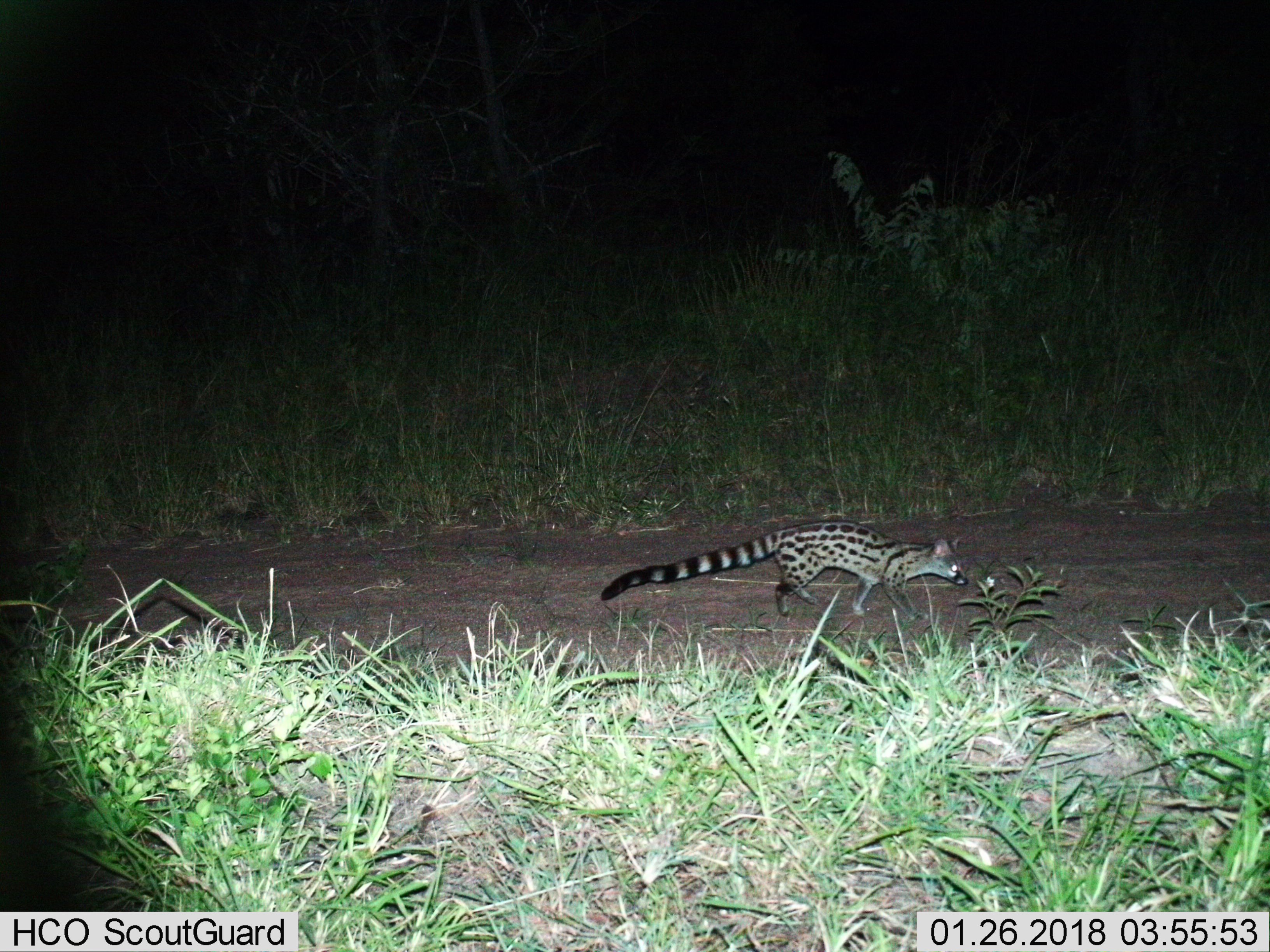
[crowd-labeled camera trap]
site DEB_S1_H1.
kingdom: Animalia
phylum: Chordata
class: Mammalia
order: Carnivora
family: Viverridae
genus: Genetta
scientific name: Genetta genetta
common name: small-spotted genet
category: genetcommonsmallspotted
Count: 1.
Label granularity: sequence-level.